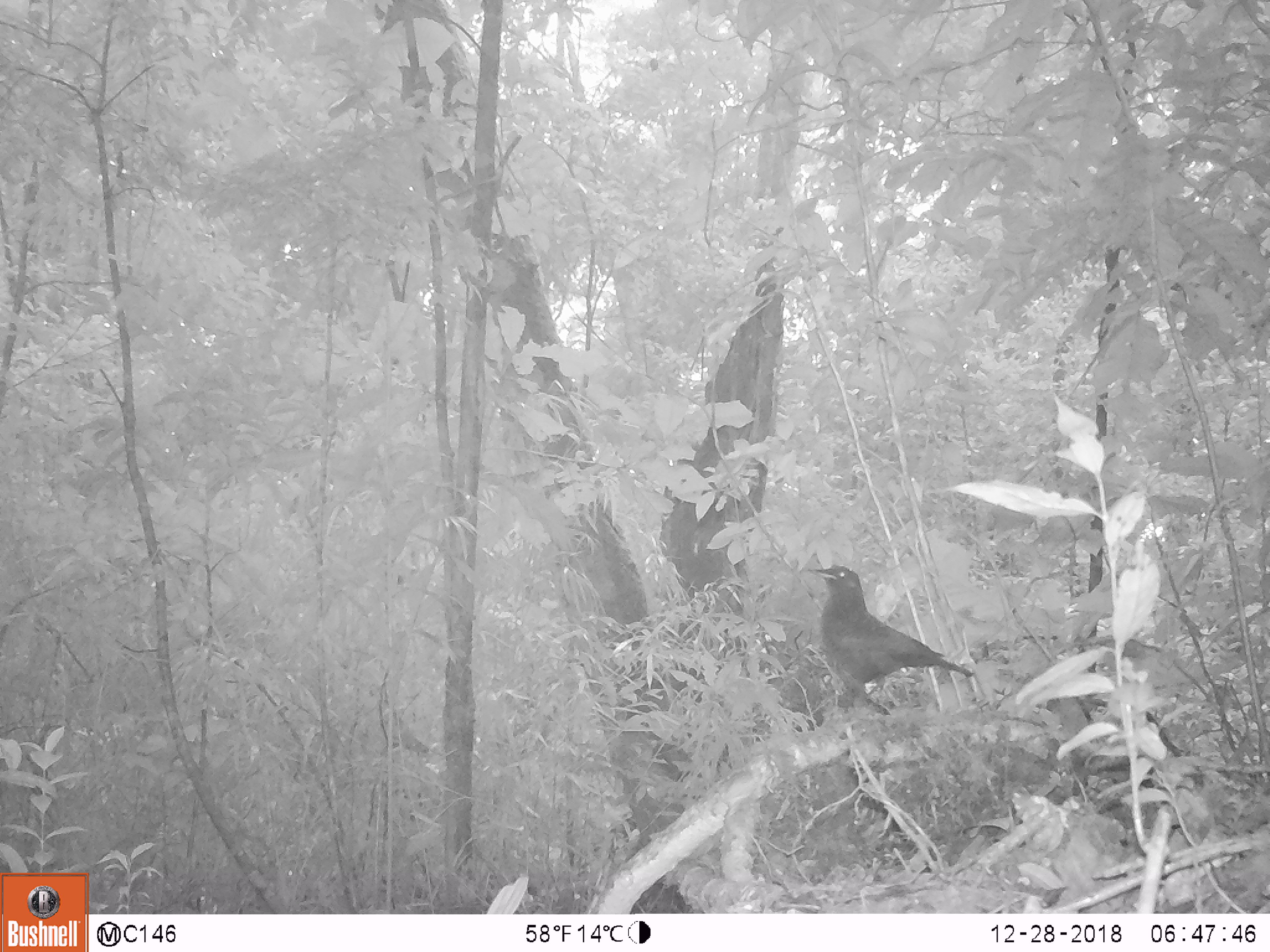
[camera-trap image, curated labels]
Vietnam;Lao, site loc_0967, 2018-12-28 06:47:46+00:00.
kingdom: Animalia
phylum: Chordata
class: Aves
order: Passeriformes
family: Muscicapidae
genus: Myophonus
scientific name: Myophonus caeruleus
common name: blue whistling thrush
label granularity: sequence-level